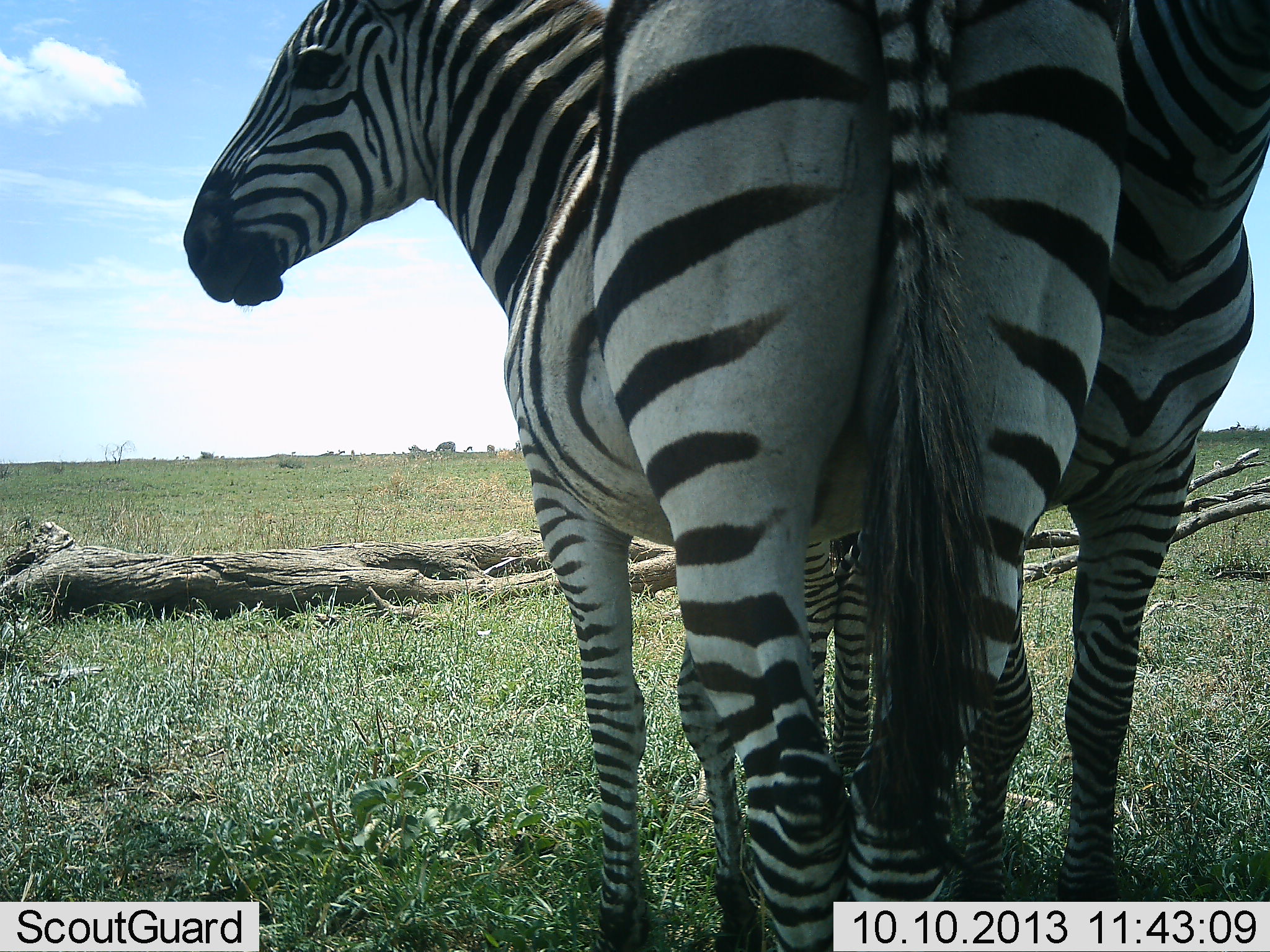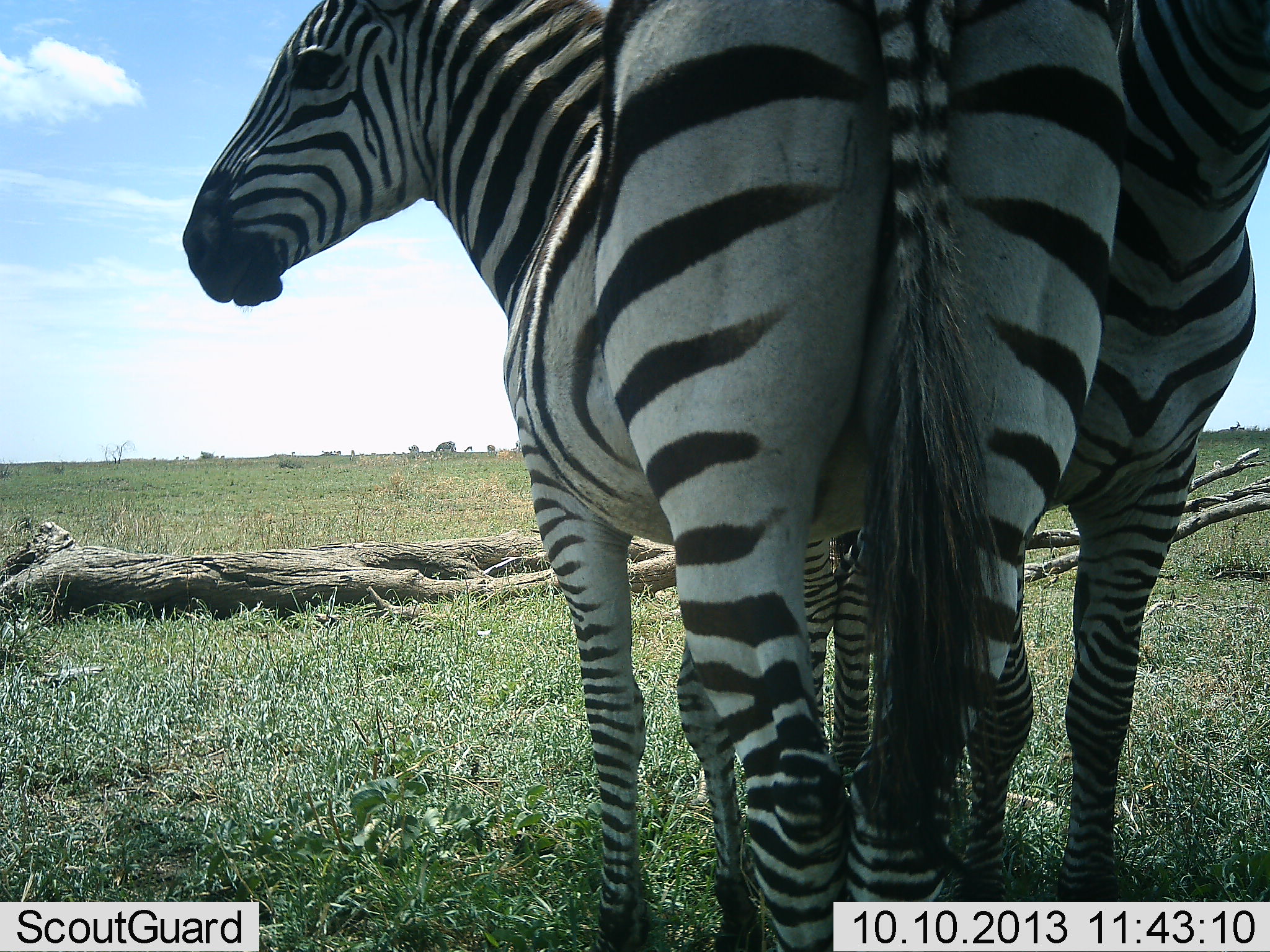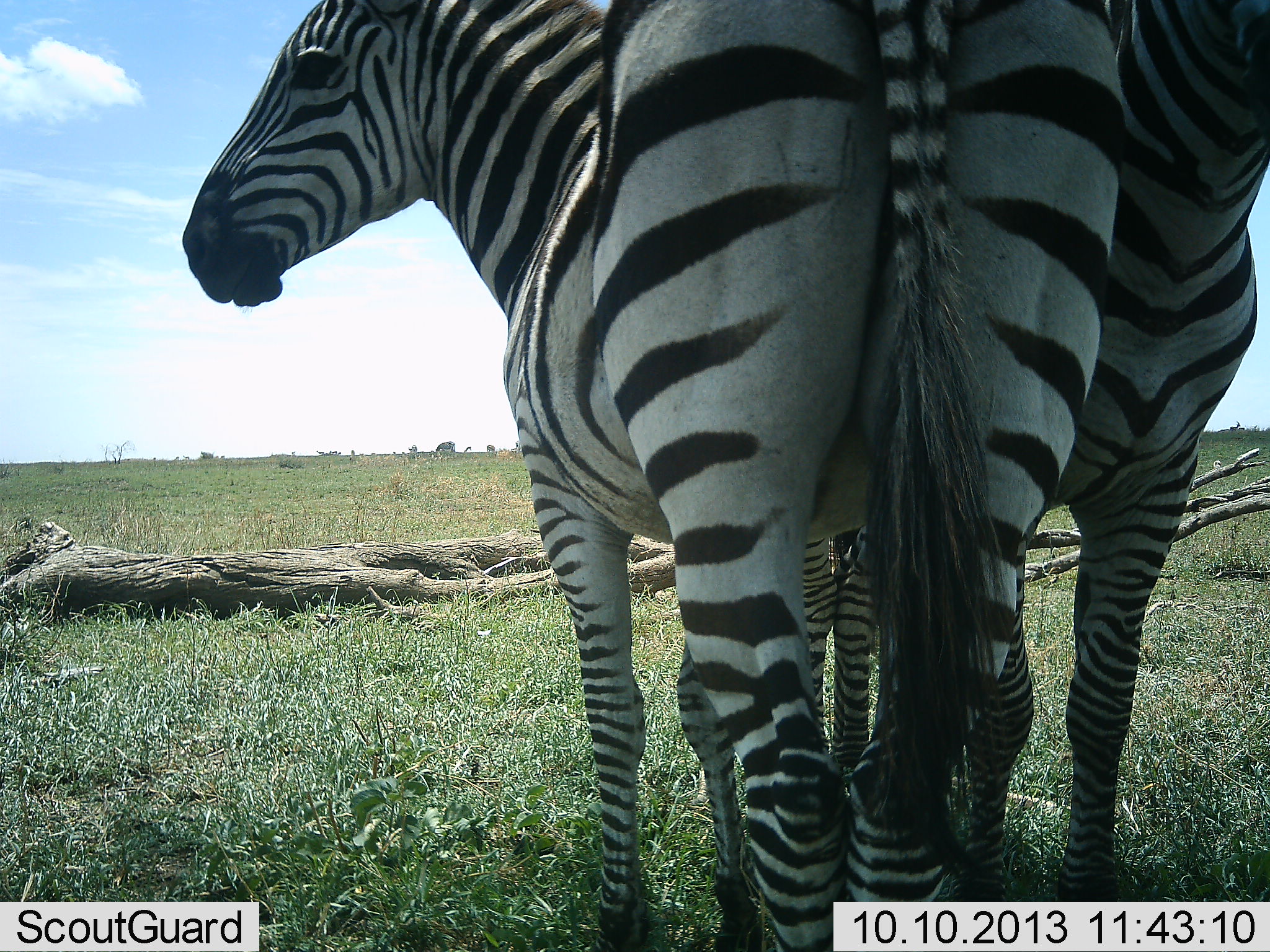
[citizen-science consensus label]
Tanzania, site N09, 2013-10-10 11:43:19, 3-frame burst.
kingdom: Animalia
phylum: Chordata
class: Mammalia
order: Perissodactyla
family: Equidae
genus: Equus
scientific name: Equus quagga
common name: plains zebra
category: zebra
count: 2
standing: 93%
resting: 7%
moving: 0%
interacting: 13%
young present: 0%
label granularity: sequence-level